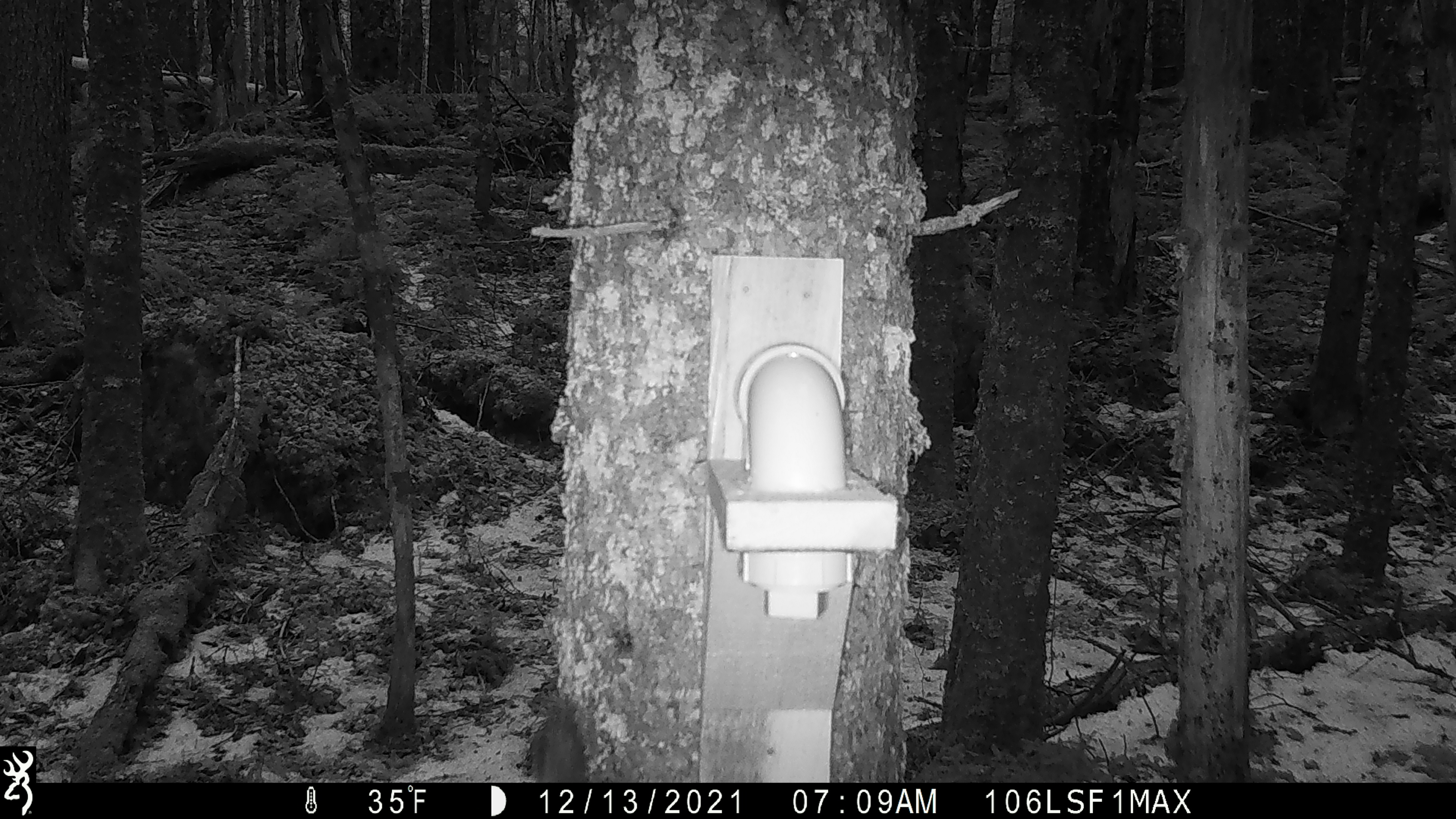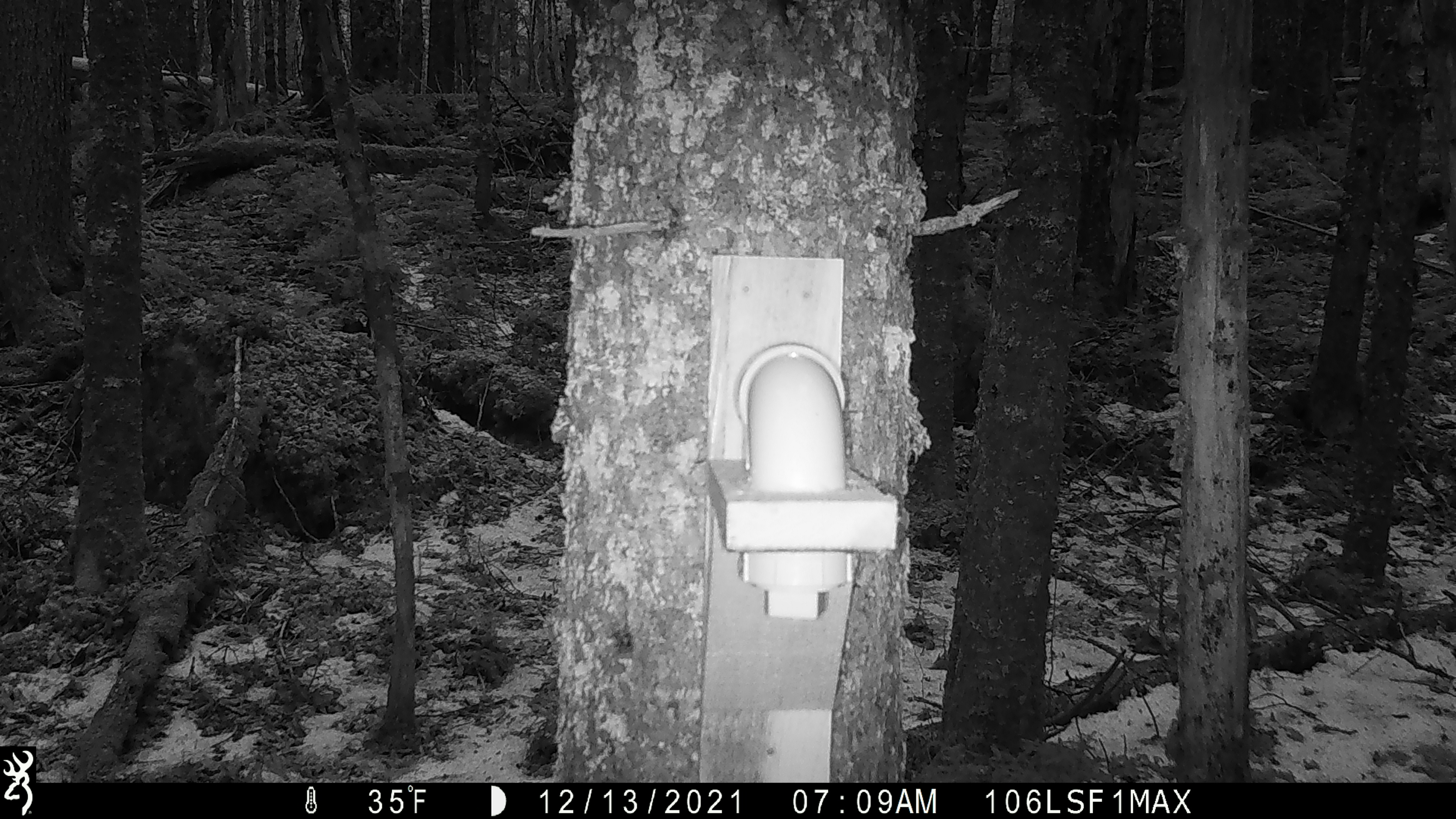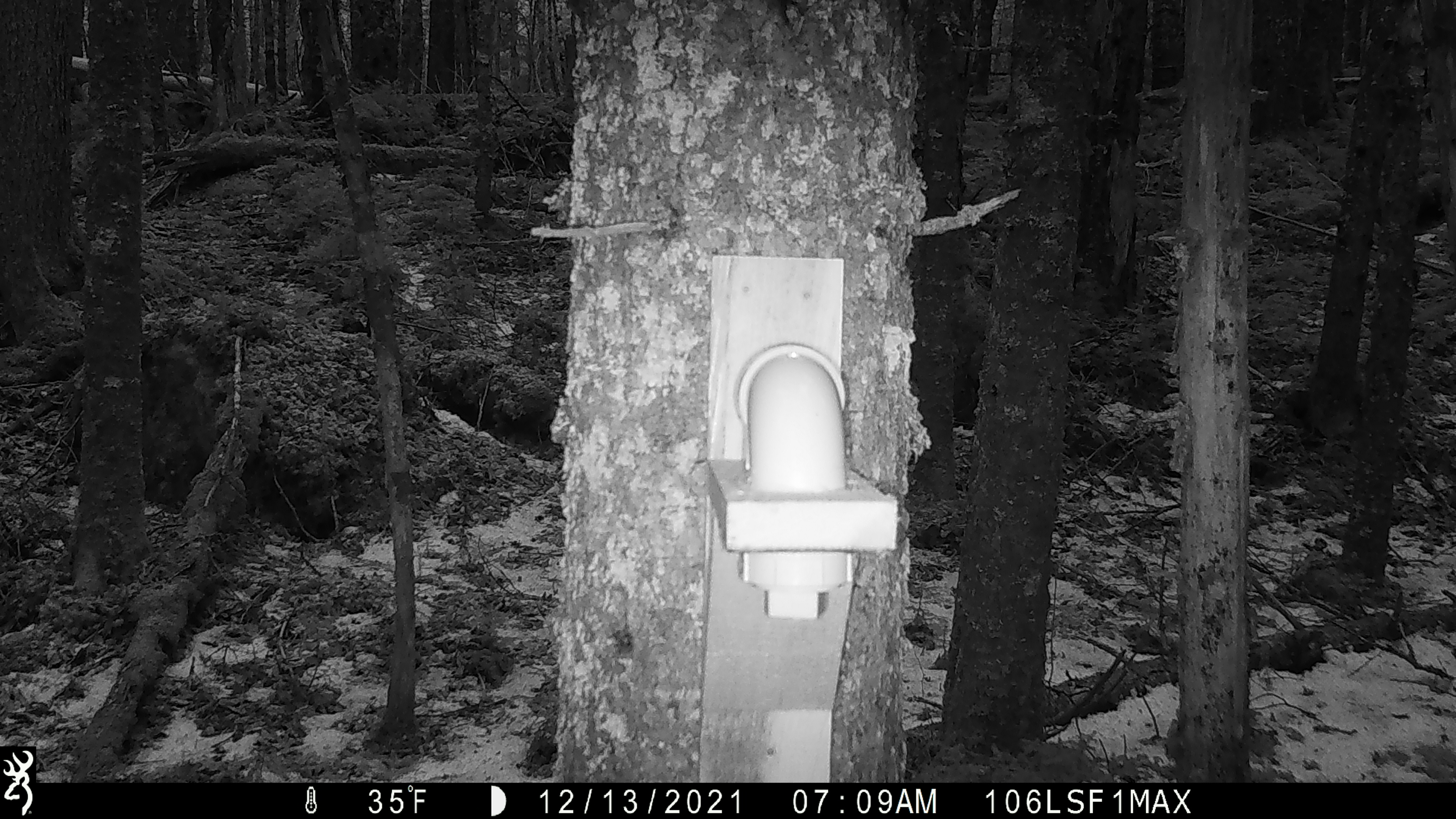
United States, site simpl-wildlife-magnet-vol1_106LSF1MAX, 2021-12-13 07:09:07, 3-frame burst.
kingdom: Animalia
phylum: Chordata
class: Mammalia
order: Rodentia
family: Sciuridae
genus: Tamiasciurus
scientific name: Tamiasciurus hudsonicus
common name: red squirrel